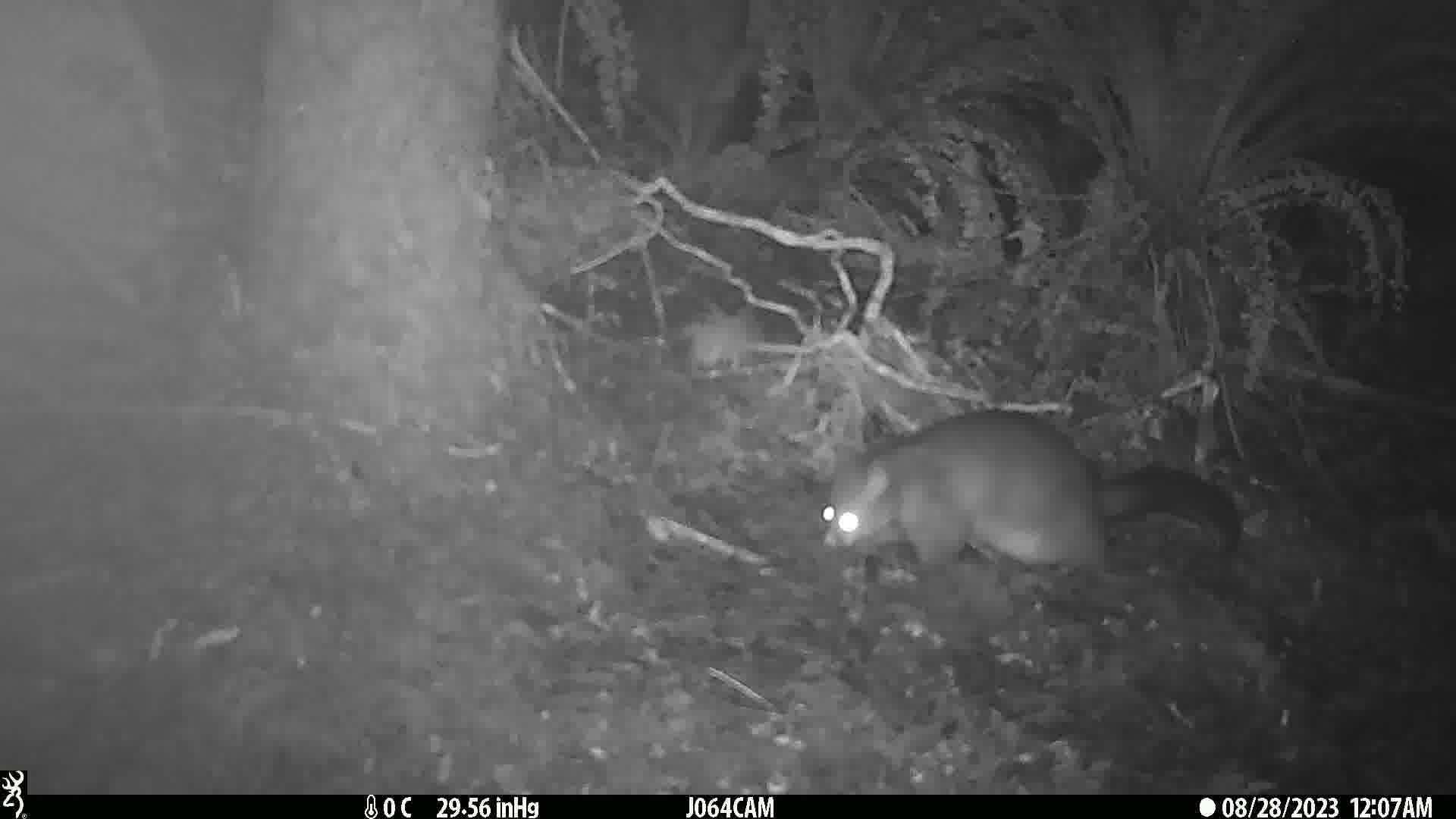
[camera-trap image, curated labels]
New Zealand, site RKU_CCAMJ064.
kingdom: Animalia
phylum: Chordata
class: Mammalia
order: Diprotodontia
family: Phalangeridae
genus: Trichosurus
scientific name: Trichosurus vulpecula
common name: common brushtail possum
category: possum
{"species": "possum (common brushtail possum) (Trichosurus vulpecula)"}